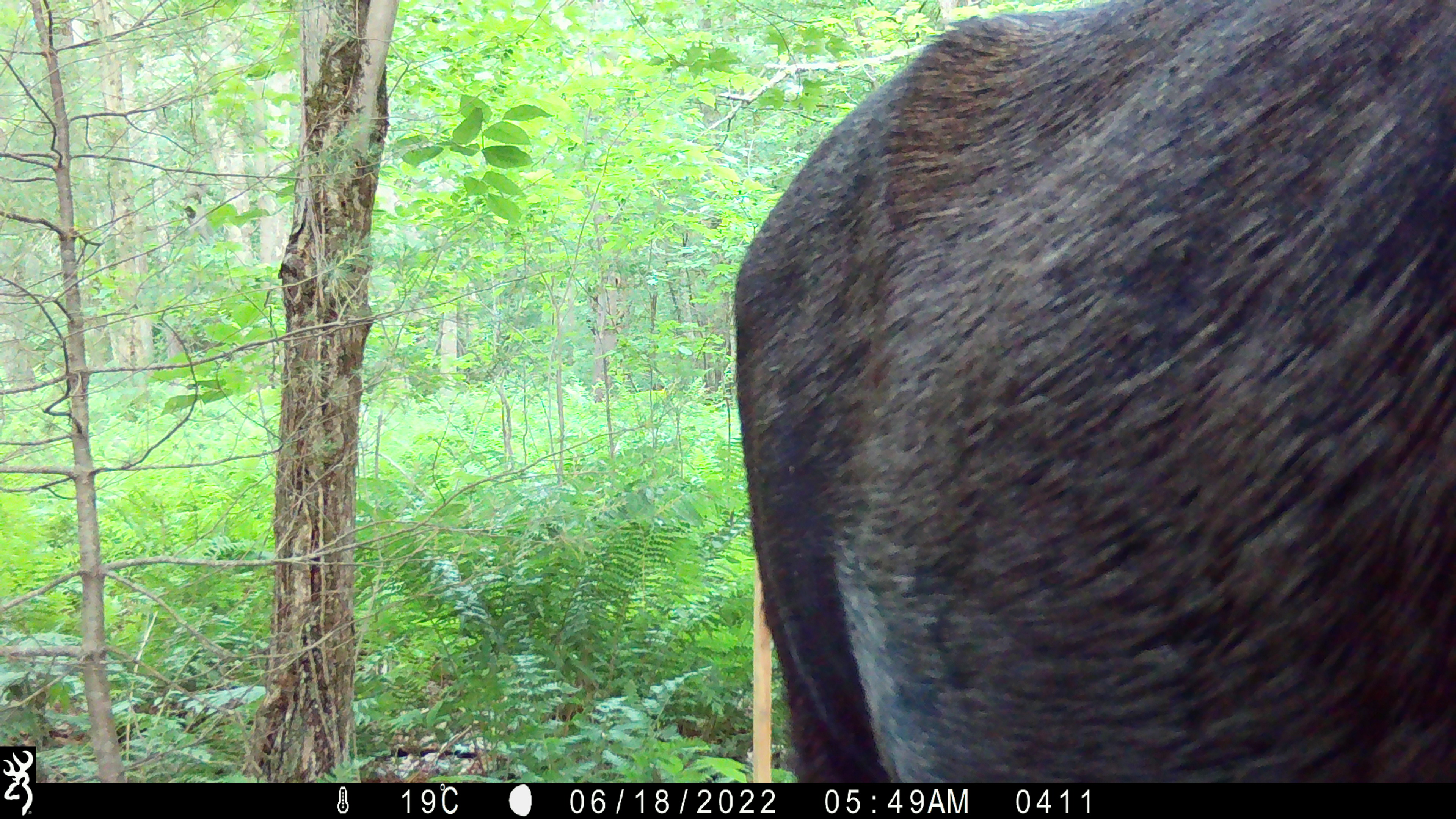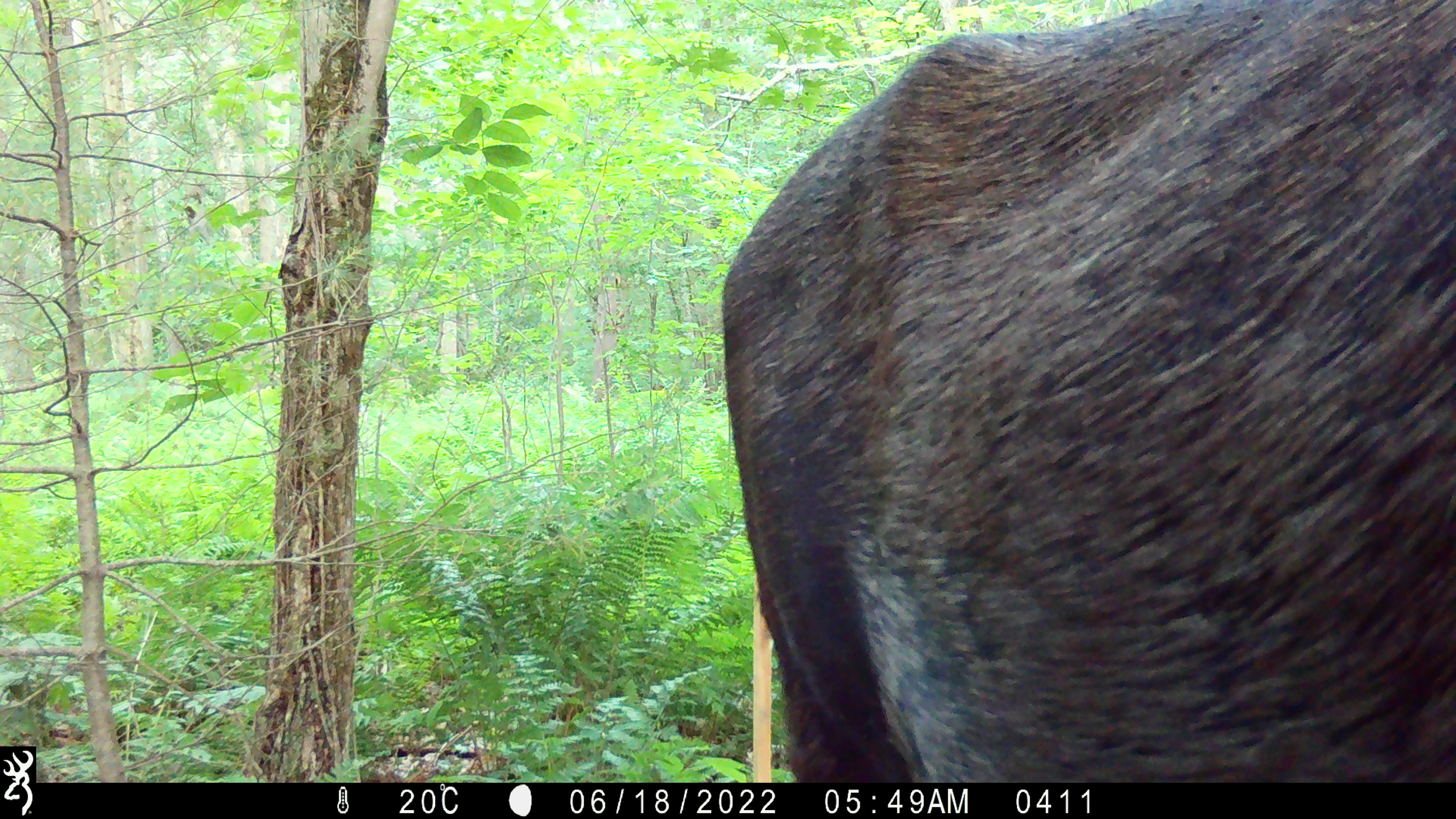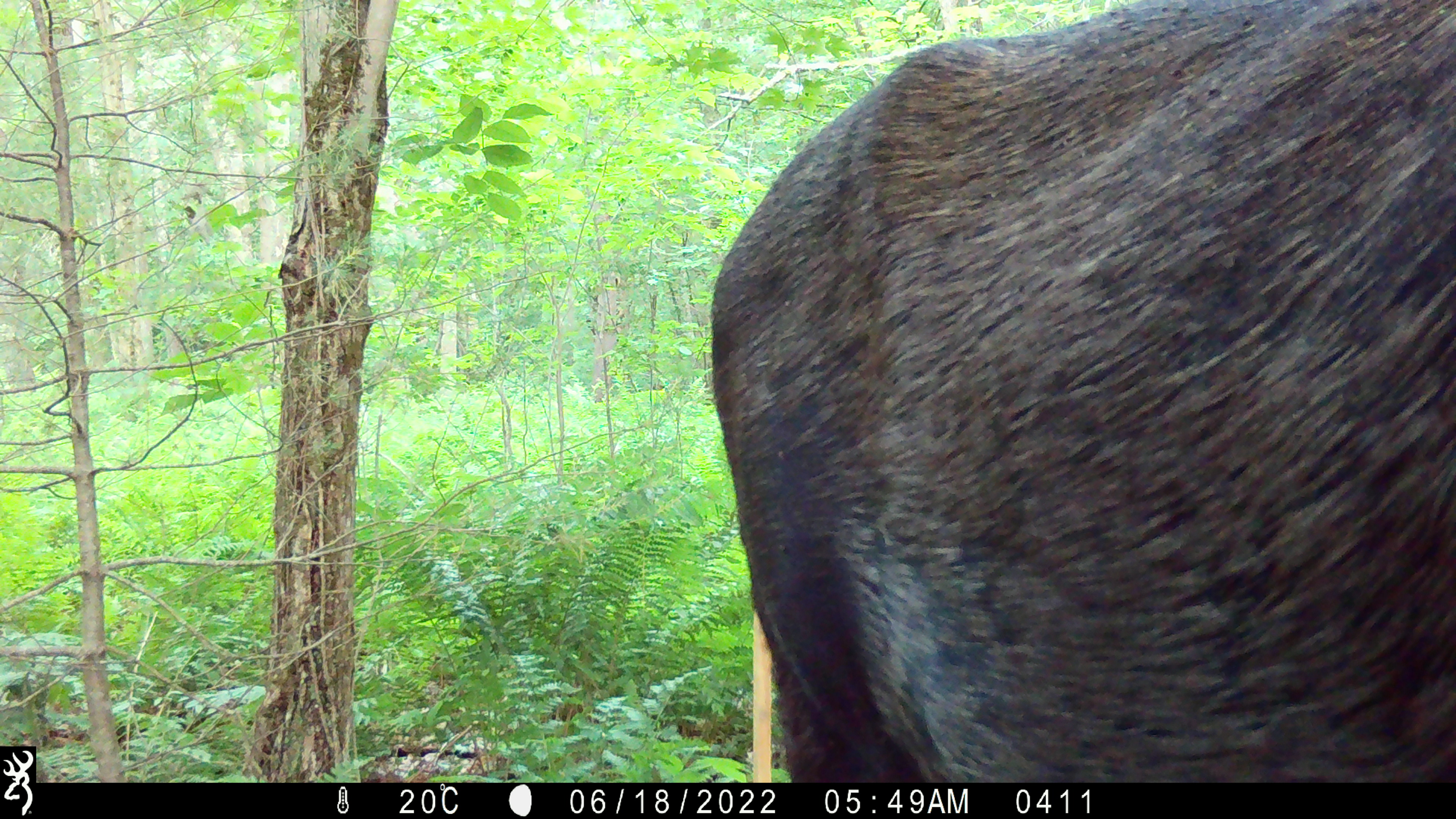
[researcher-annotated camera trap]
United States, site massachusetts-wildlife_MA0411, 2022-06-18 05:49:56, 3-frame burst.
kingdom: Animalia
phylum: Chordata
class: Mammalia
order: Artiodactyla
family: Cervidae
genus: Alces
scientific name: Alces alces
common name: moose